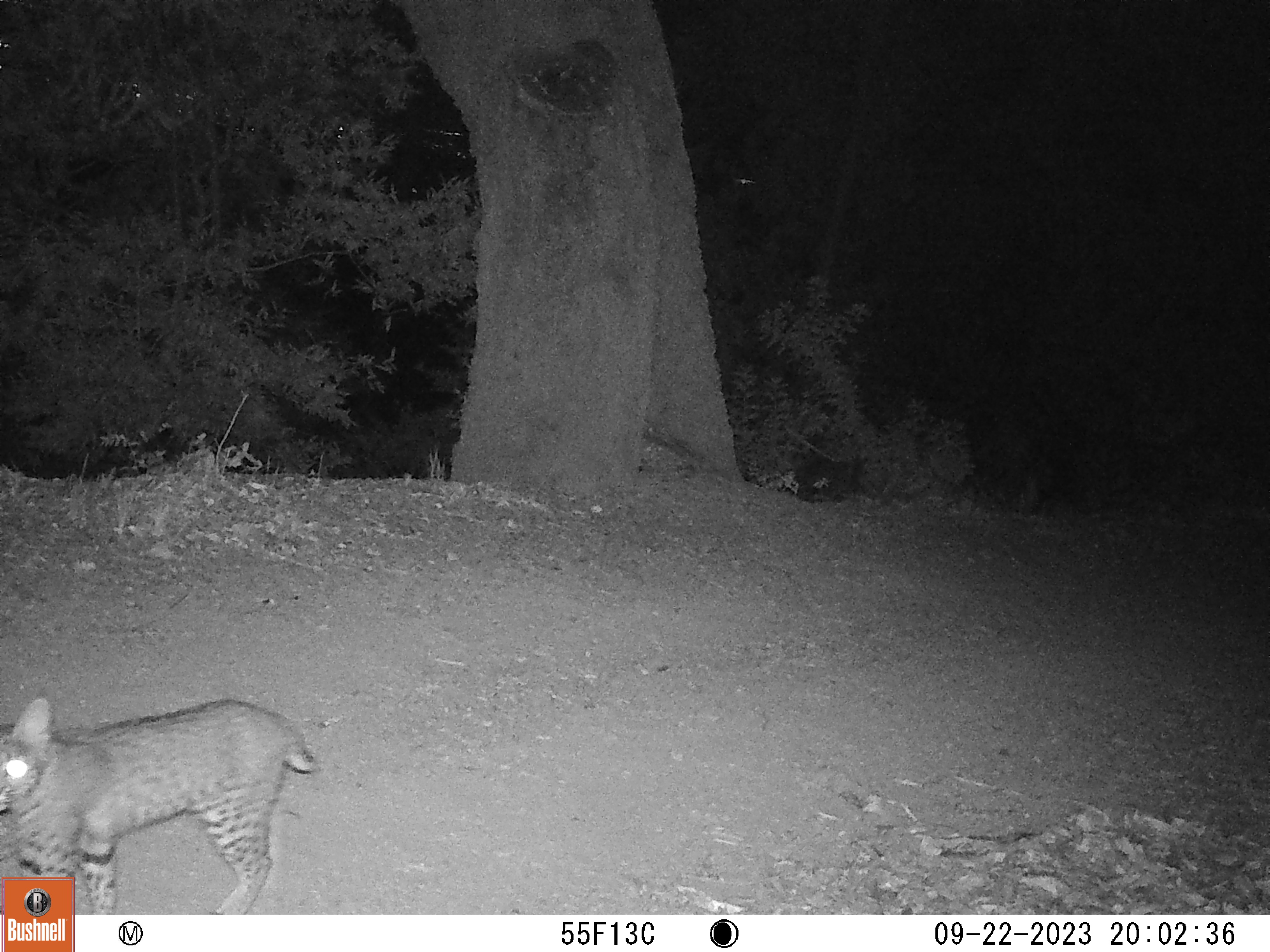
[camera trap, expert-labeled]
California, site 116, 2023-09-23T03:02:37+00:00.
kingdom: Animalia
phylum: Chordata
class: Mammalia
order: Carnivora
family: Felidae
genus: Lynx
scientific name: Lynx rufus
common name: bobcat